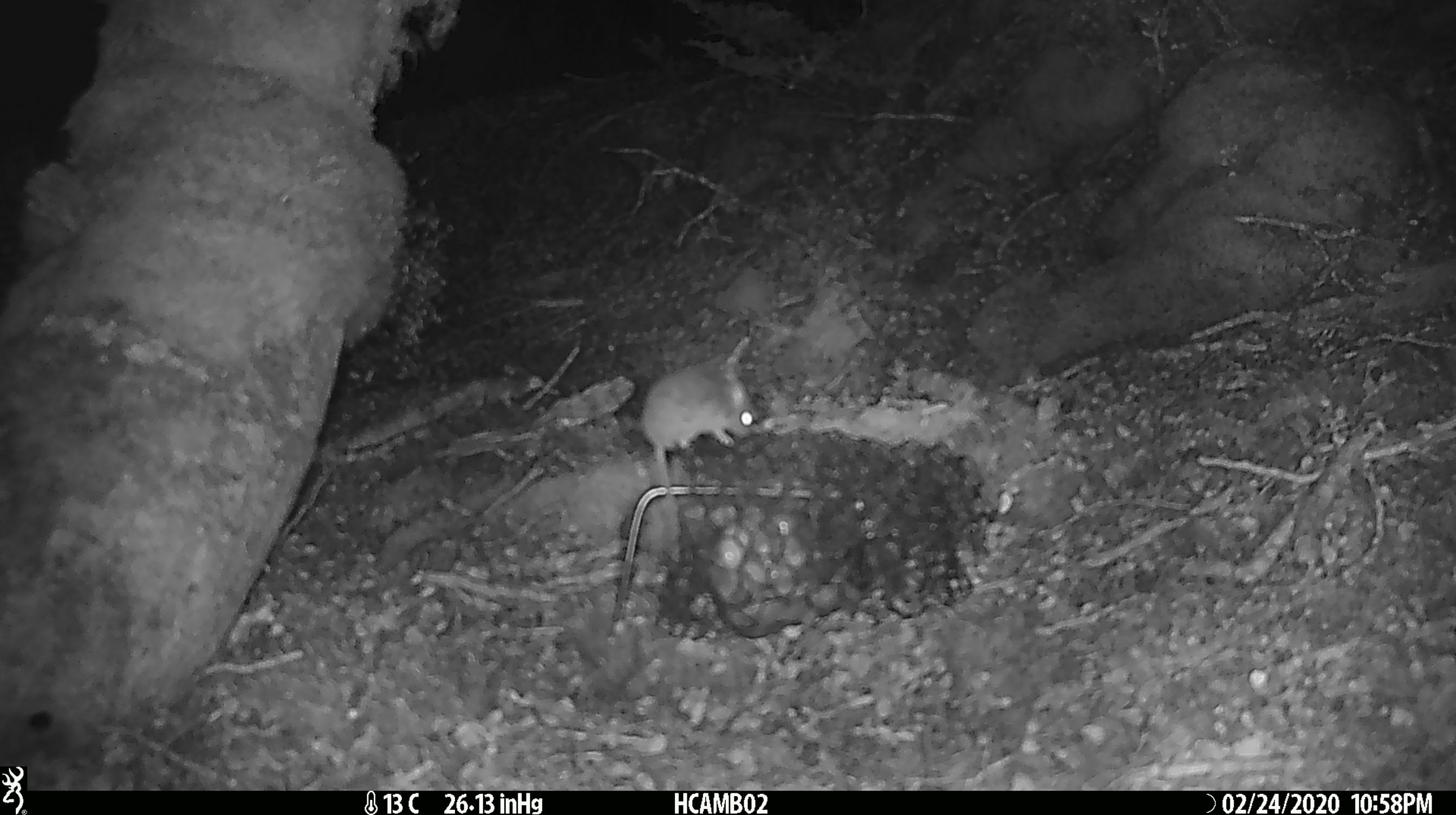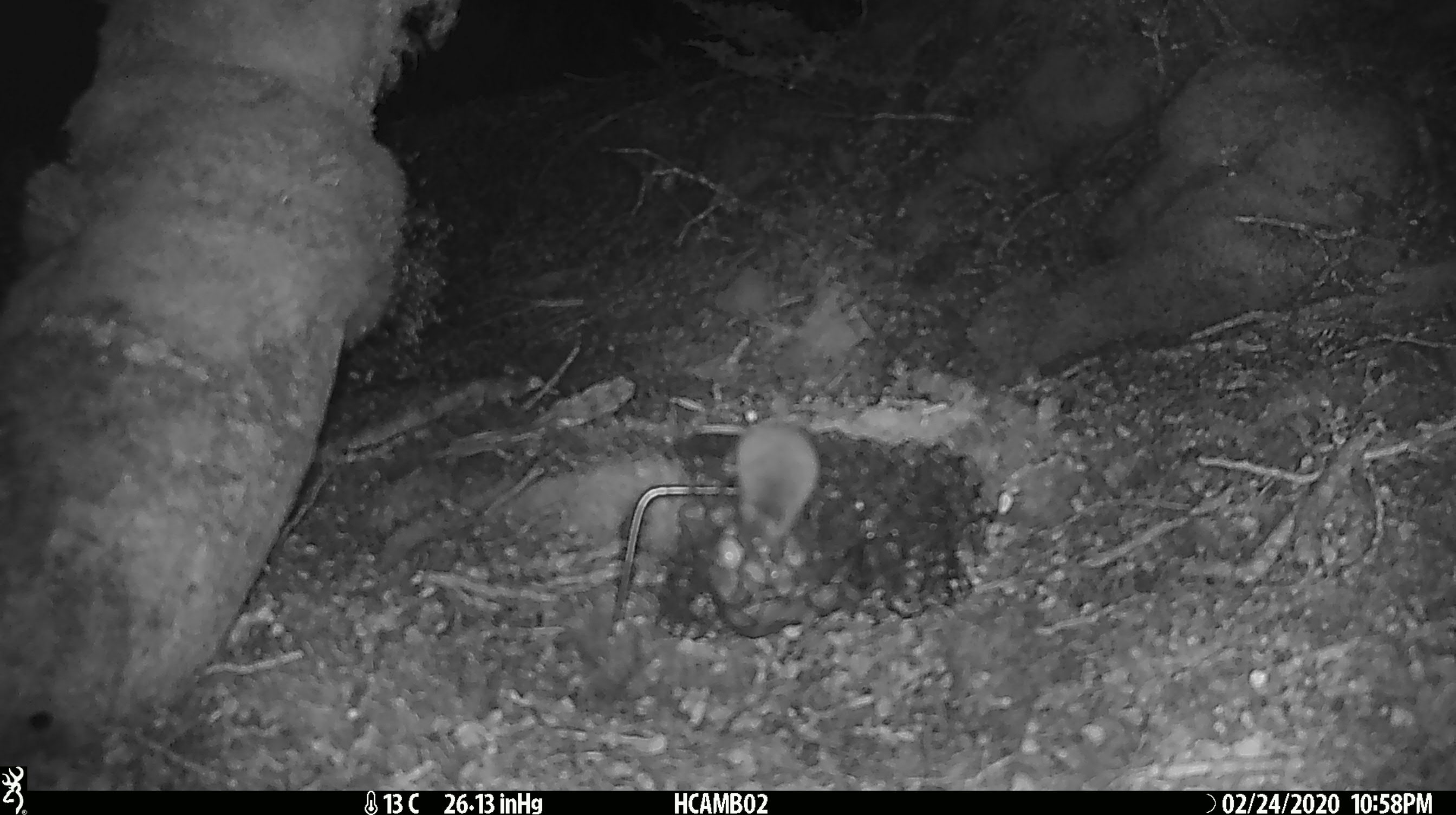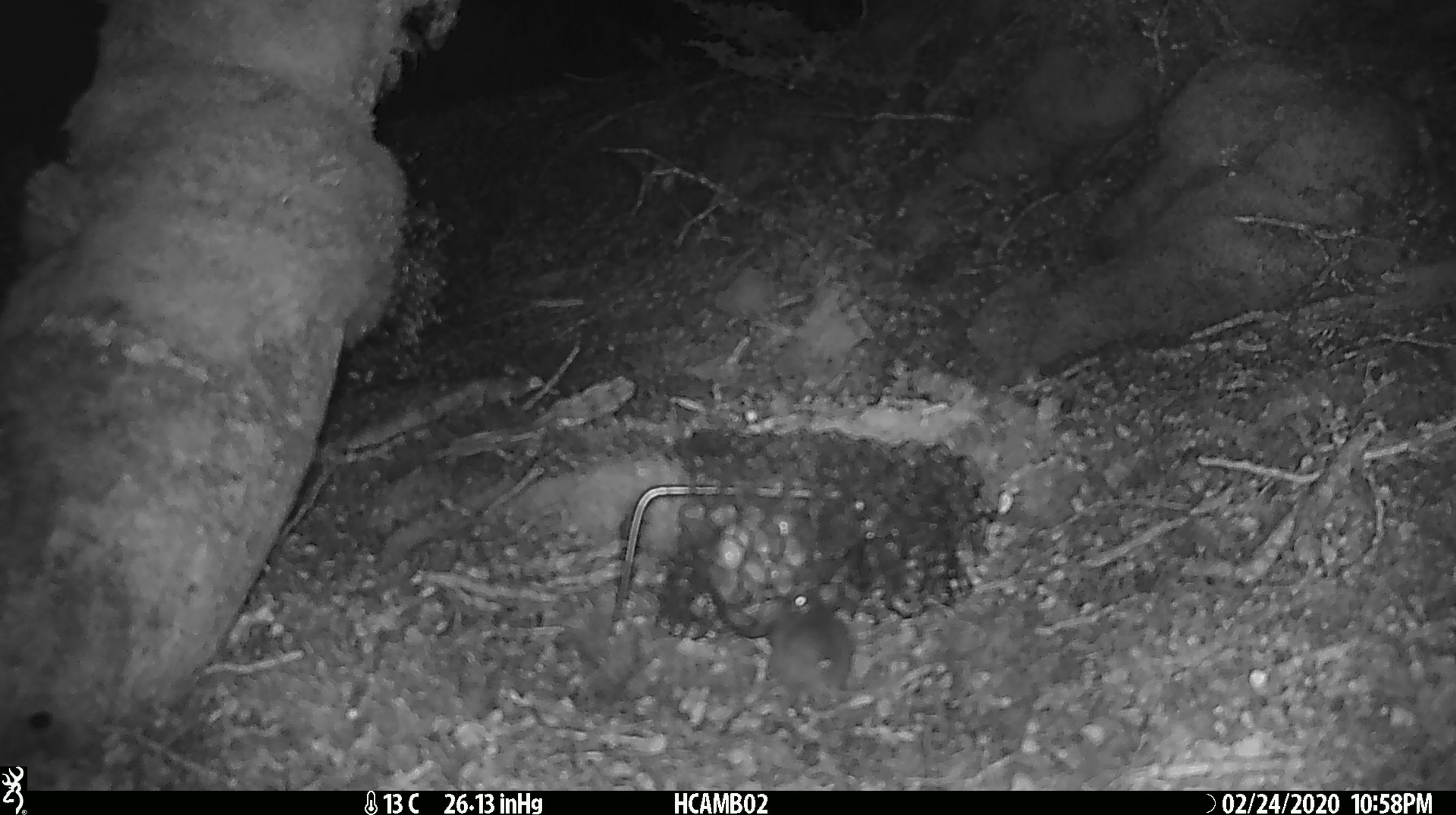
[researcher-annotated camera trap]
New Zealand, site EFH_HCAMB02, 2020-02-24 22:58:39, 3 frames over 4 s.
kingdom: Animalia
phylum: Chordata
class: Mammalia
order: Rodentia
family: Muridae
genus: Mus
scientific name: Mus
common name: mouse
Mouse (Mus).